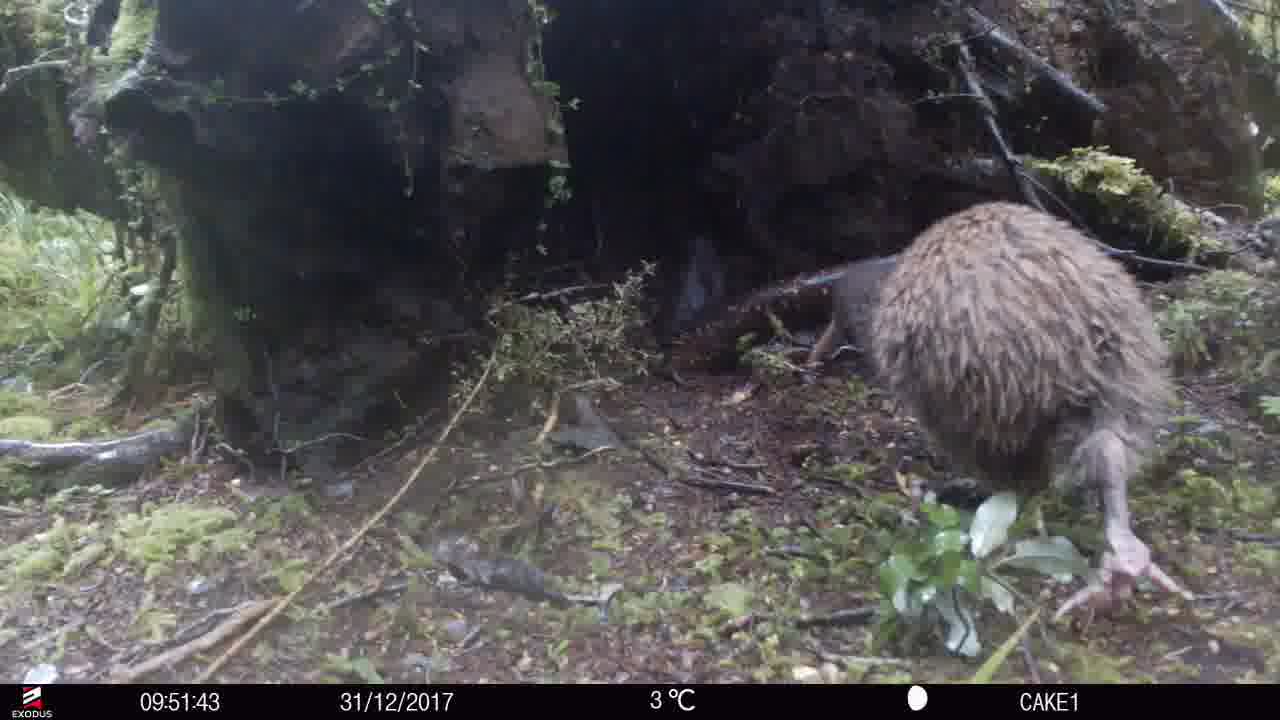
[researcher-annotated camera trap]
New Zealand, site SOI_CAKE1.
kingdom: Animalia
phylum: Chordata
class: Aves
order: Apterygiformes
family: Apterygidae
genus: Apteryx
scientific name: Apteryx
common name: kiwi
Kiwi (Apteryx).